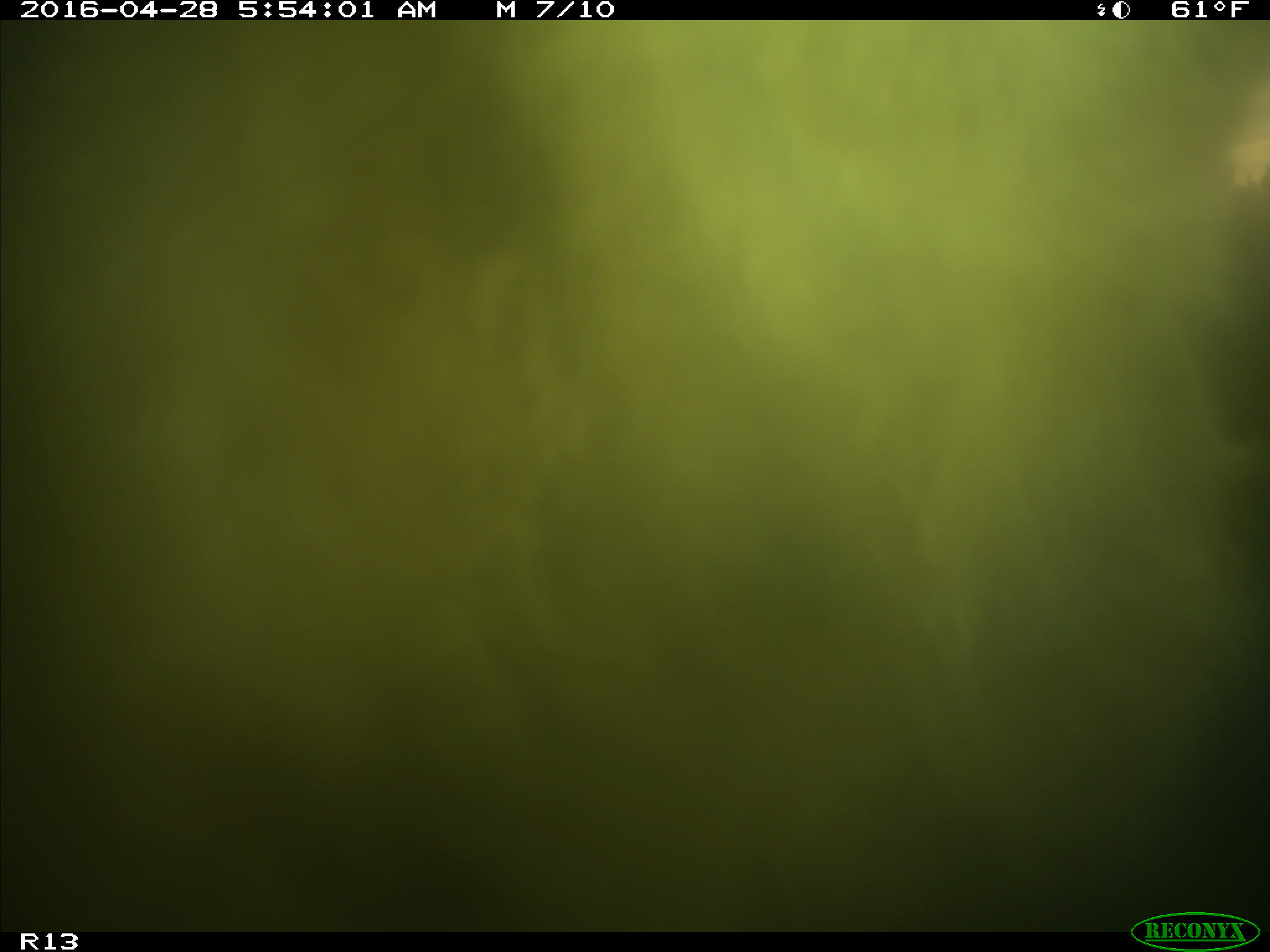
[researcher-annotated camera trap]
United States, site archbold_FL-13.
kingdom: Animalia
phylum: Chordata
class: Mammalia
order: Artiodactyla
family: Bovidae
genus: Bos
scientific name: Bos taurus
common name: domestic cow